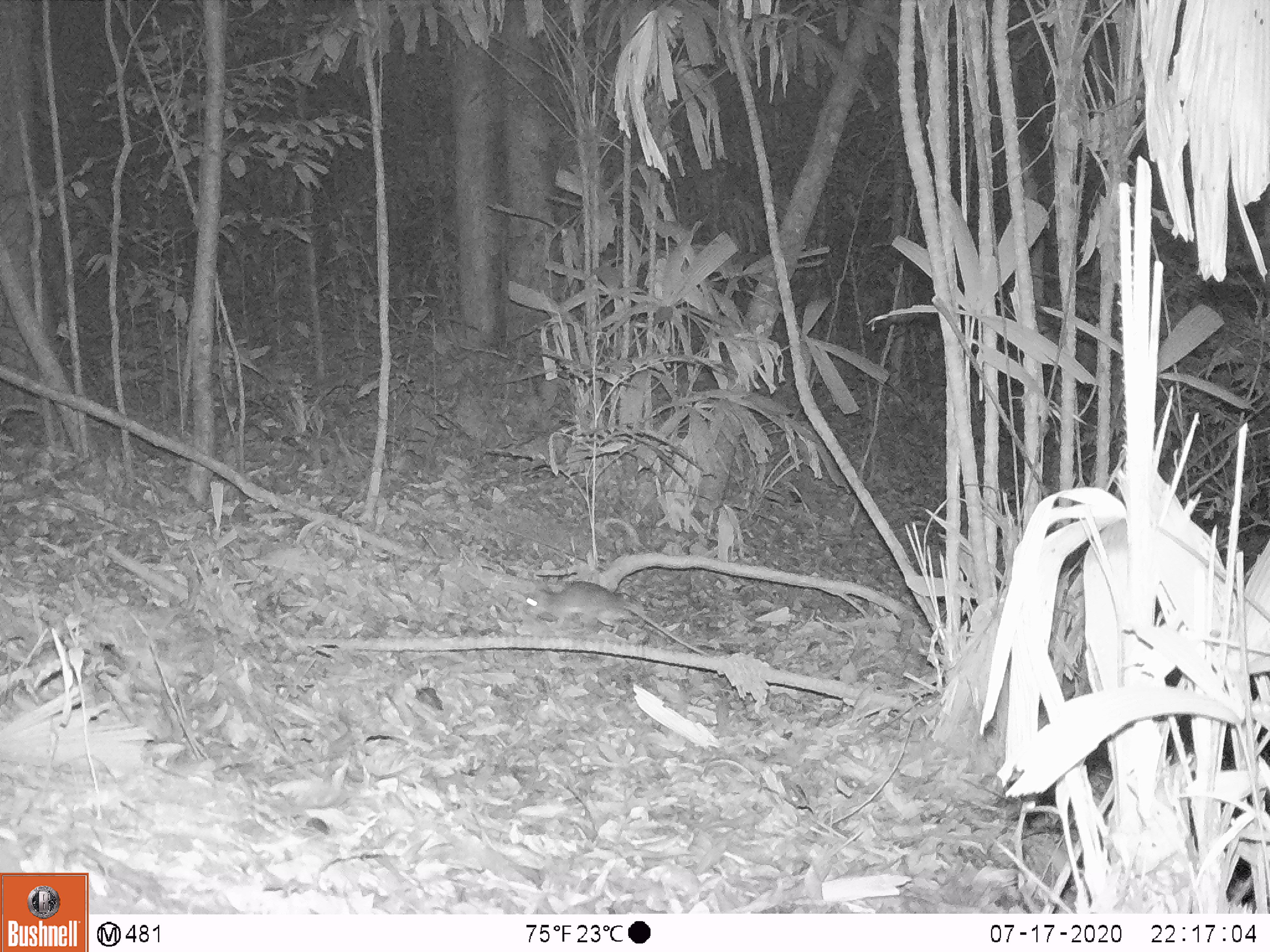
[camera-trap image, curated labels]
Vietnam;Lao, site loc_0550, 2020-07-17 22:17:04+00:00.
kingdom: Animalia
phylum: Chordata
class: Mammalia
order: Rodentia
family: Muridae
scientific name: Muridae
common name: old-world mice and rats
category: unidentified murid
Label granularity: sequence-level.